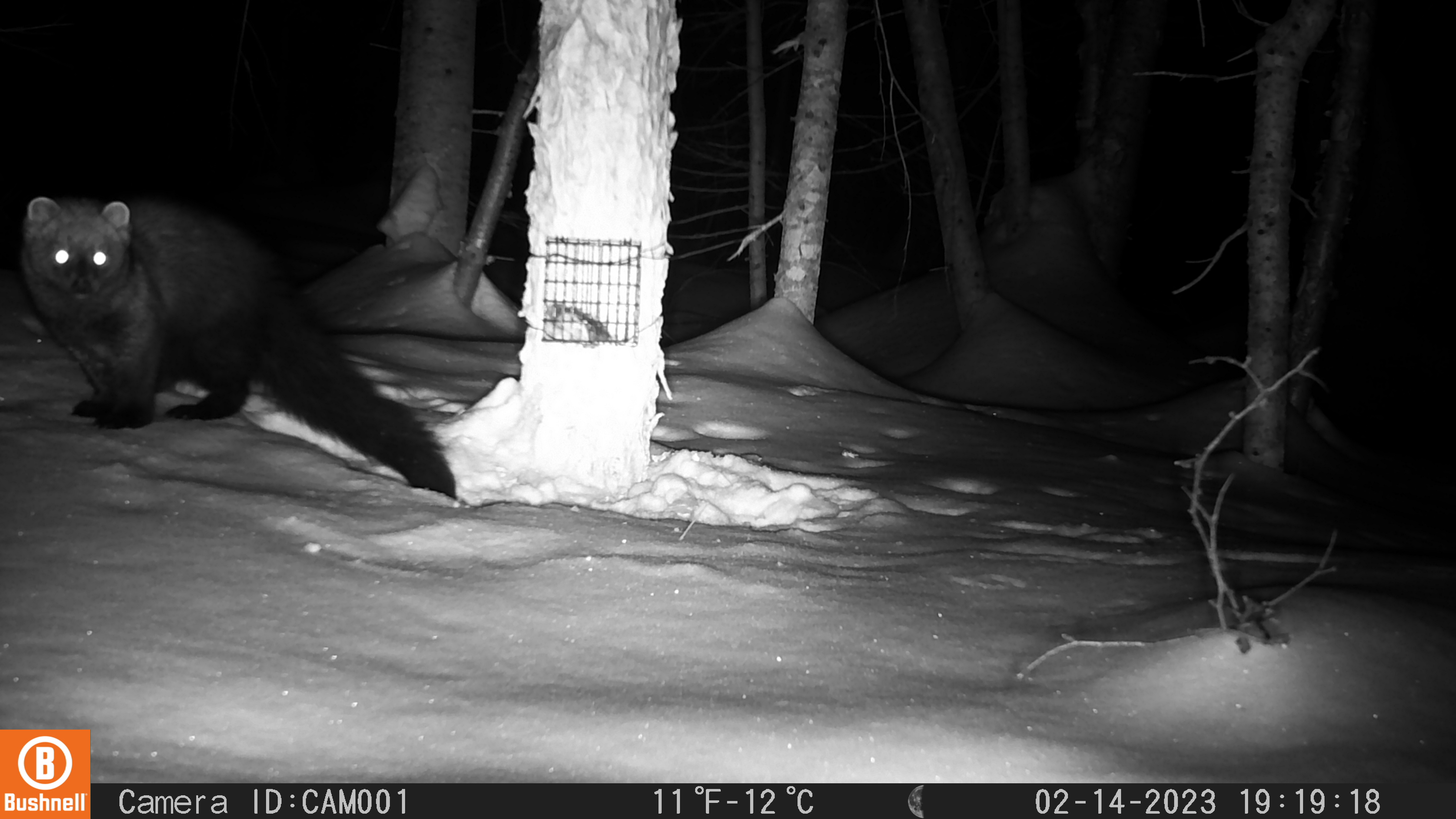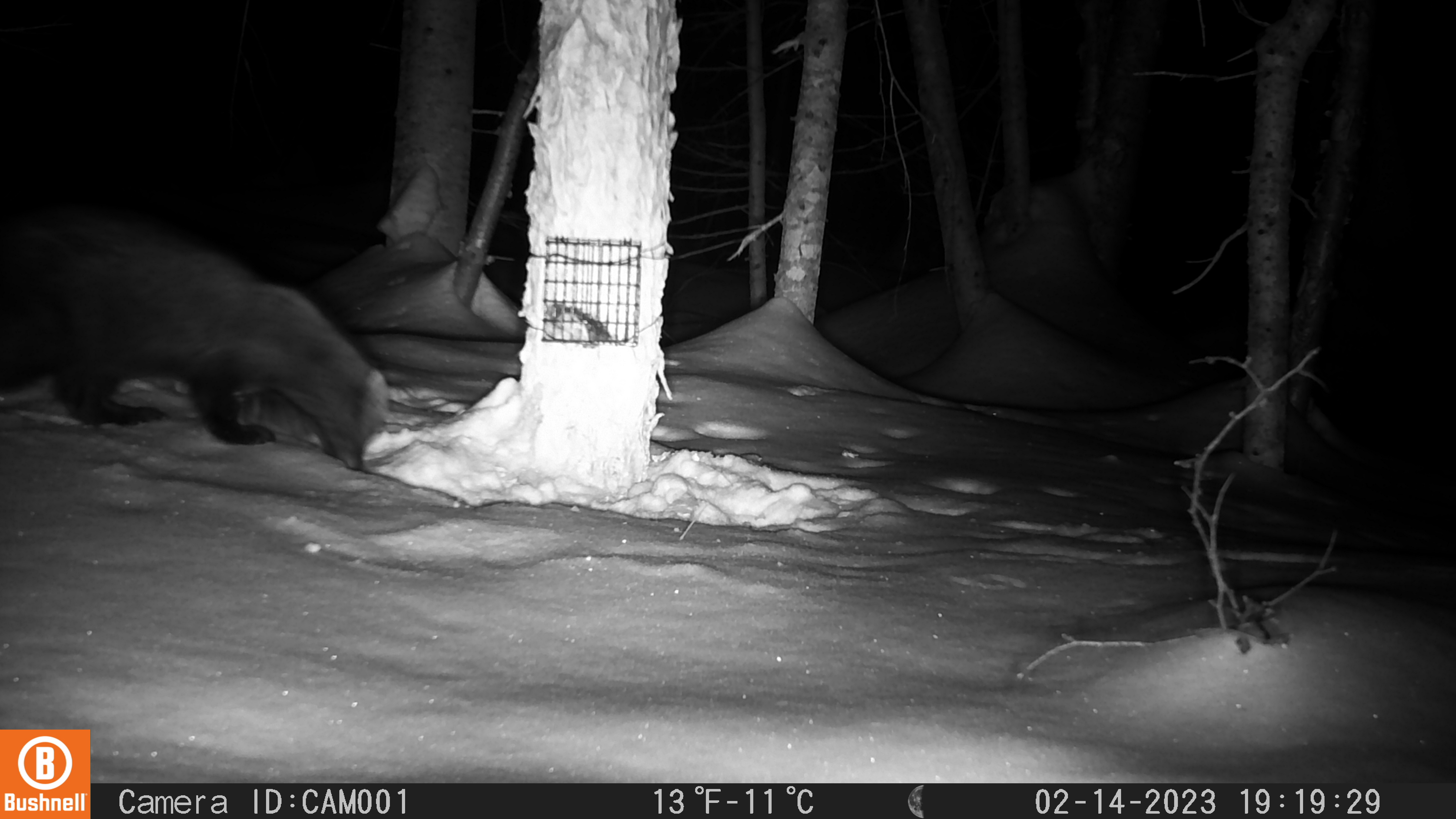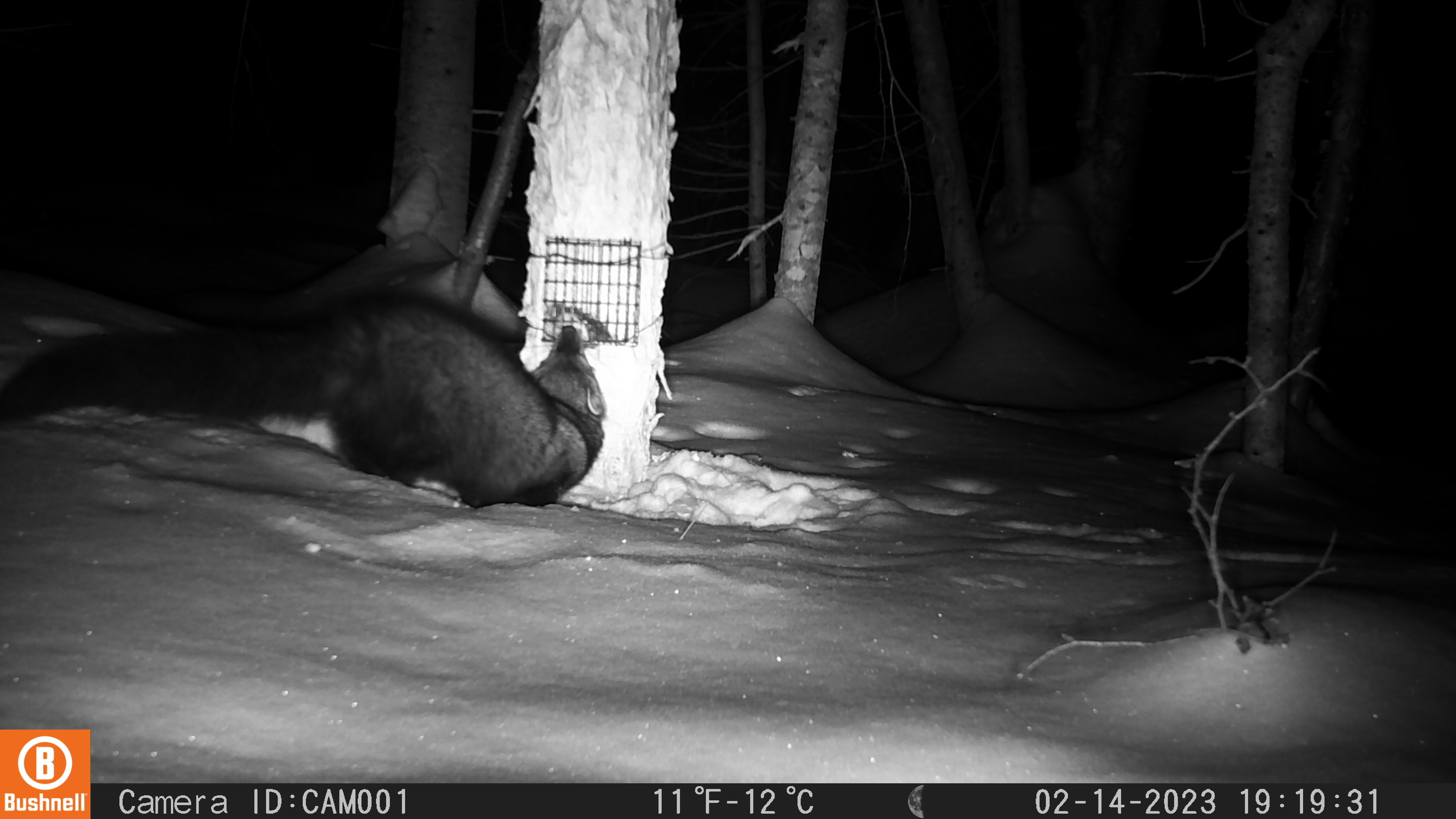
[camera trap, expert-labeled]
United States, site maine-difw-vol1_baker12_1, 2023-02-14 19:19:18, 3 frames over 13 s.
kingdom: Animalia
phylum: Chordata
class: Mammalia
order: Carnivora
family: Mustelidae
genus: Pekania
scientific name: Pekania pennanti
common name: fisher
Fisher (Pekania pennanti).